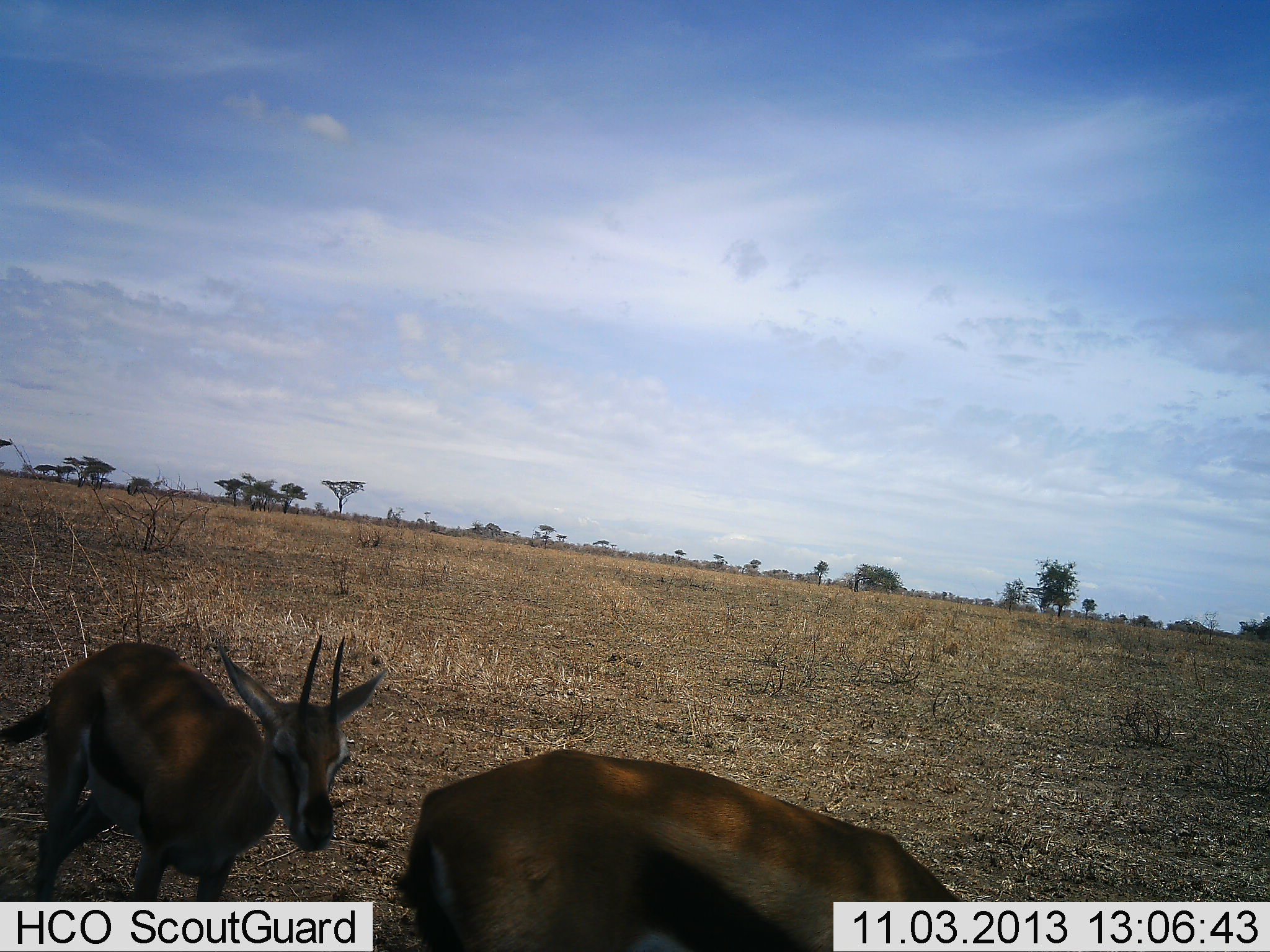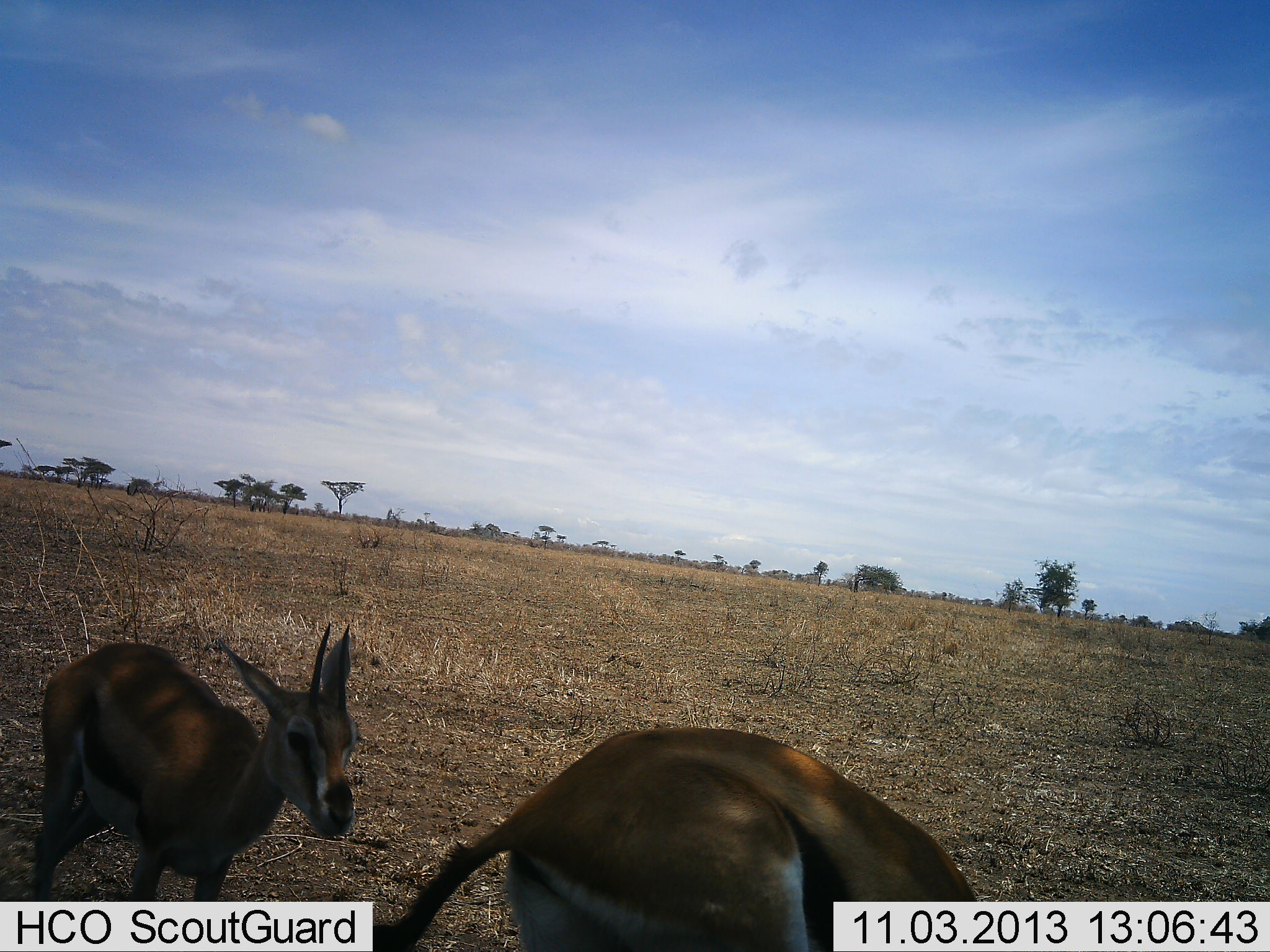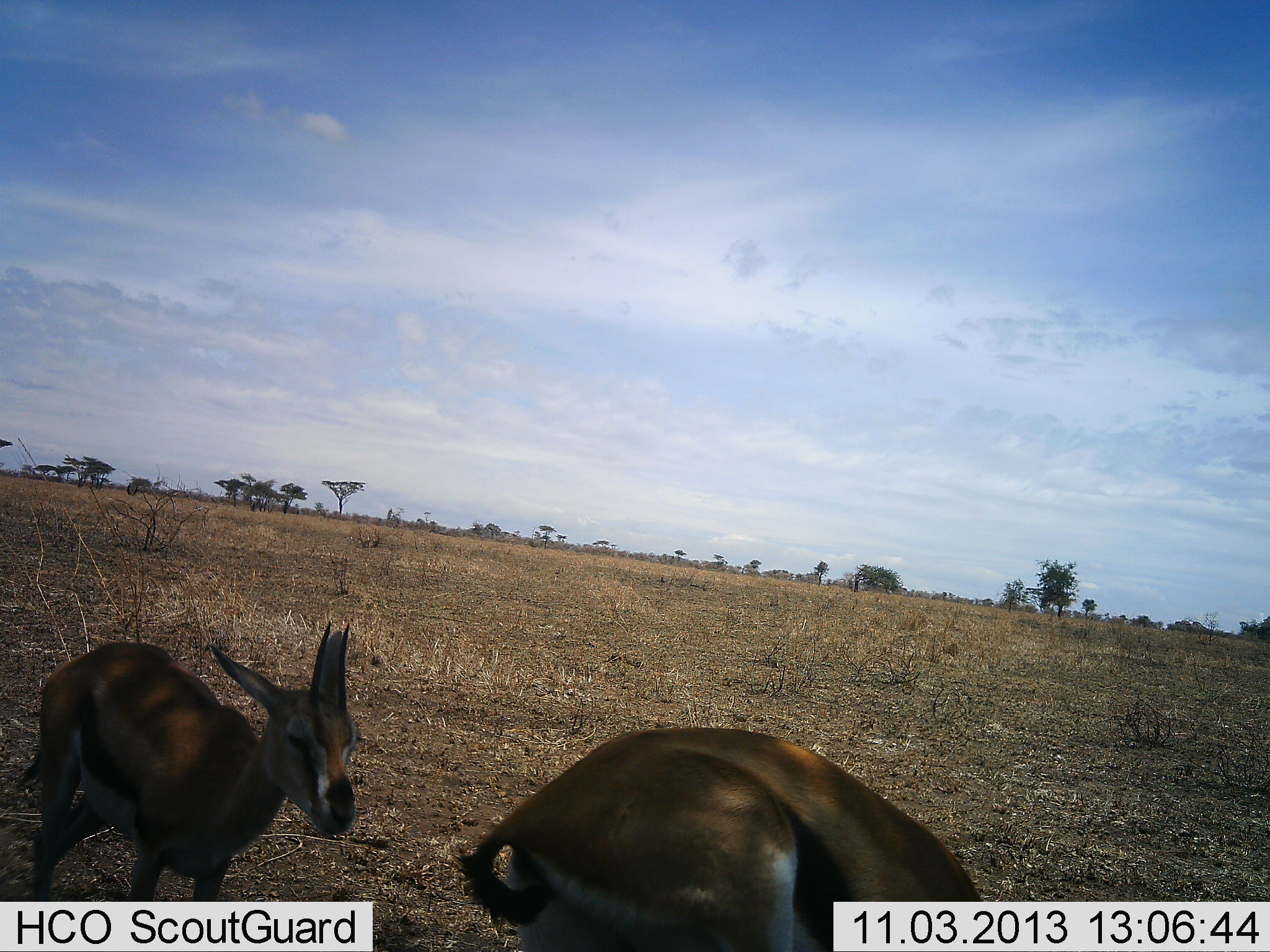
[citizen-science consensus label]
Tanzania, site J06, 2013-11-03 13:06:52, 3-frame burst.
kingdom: Animalia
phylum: Chordata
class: Mammalia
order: Artiodactyla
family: Bovidae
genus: Eudorcas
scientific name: Eudorcas thomsonii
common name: thomson's gazelle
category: gazellethomsons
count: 2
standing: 70%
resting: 0%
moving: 20%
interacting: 10%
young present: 0%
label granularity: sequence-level